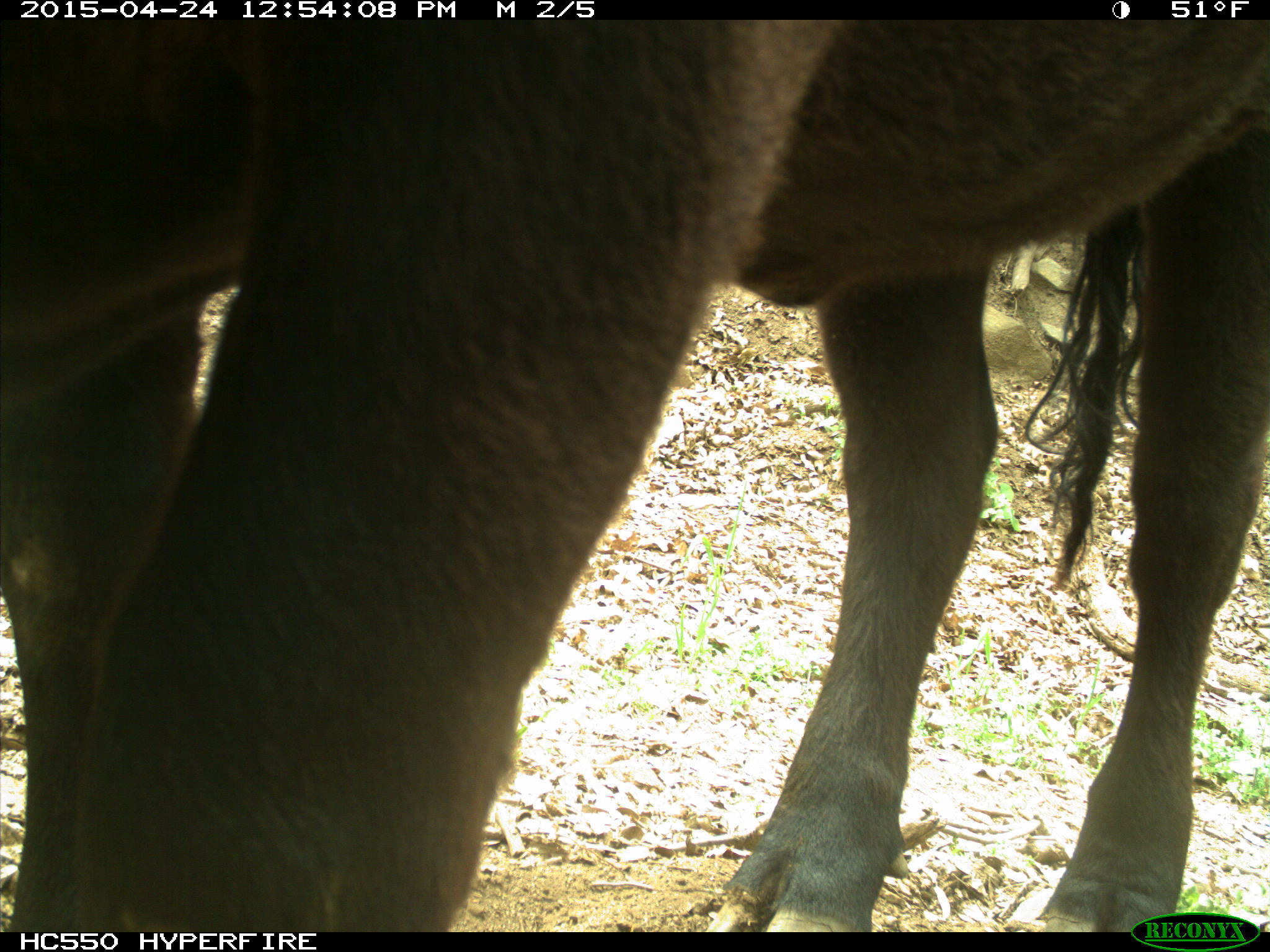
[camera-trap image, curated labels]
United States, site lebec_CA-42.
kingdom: Animalia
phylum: Chordata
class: Mammalia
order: Artiodactyla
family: Bovidae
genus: Bos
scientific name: Bos taurus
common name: domestic cow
Bos taurus (domestic cow).